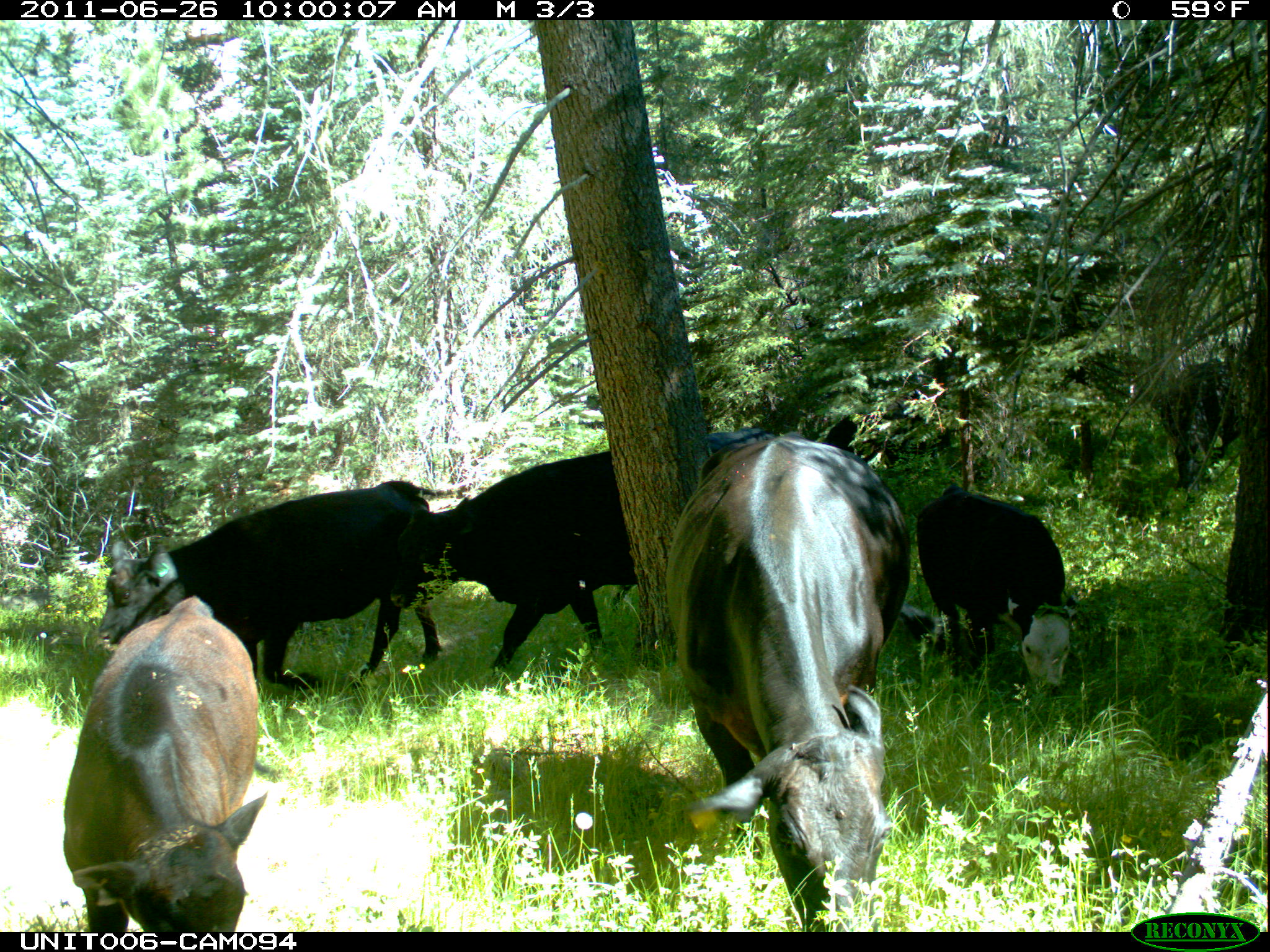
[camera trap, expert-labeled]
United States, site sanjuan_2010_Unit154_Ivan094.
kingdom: Animalia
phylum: Chordata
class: Mammalia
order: Artiodactyla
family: Bovidae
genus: Bos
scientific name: Bos taurus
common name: domestic cow